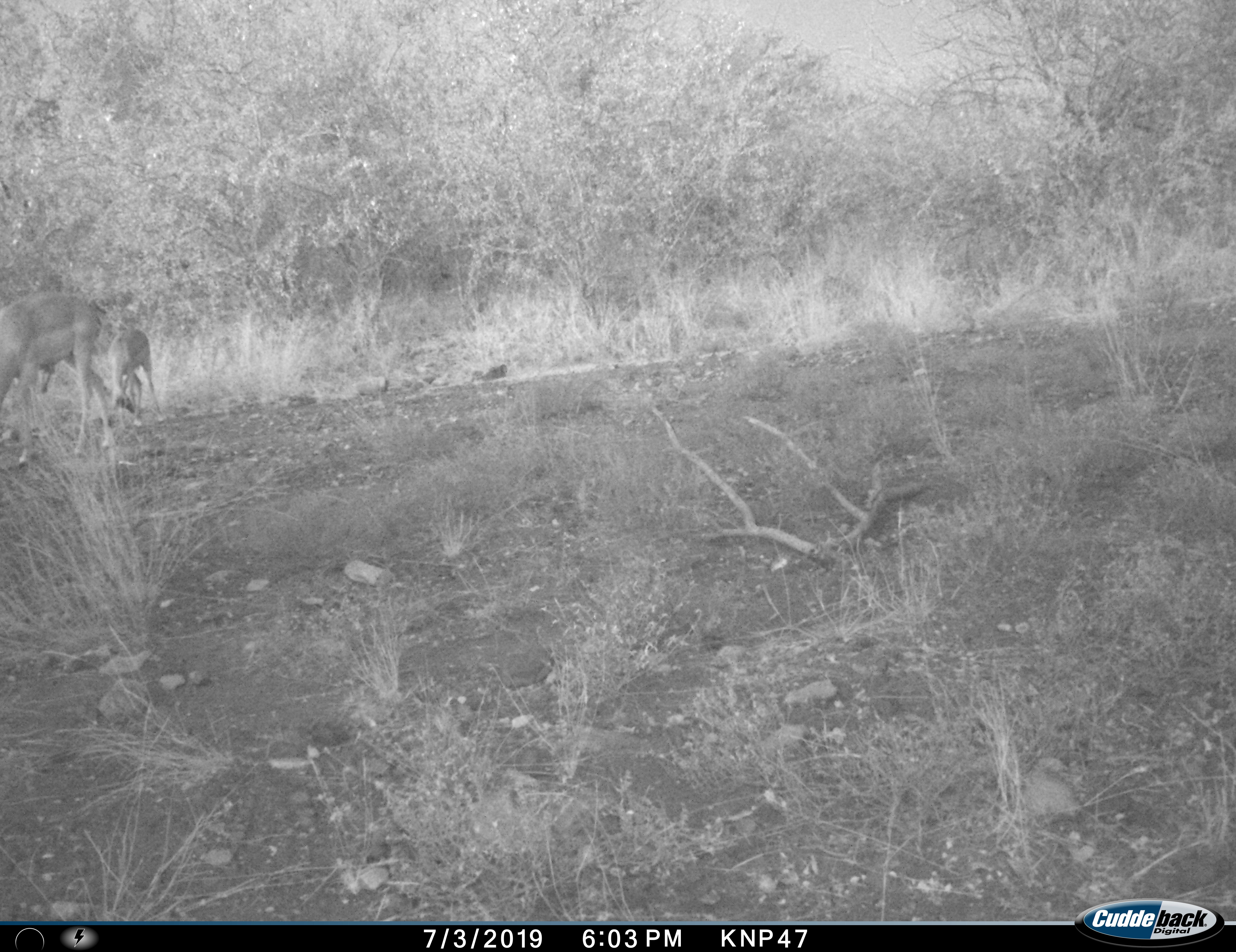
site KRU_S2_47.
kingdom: Animalia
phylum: Chordata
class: Mammalia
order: Artiodactyla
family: Bovidae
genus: Aepyceros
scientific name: Aepyceros melampus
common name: impala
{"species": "impala (Aepyceros melampus)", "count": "2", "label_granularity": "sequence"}